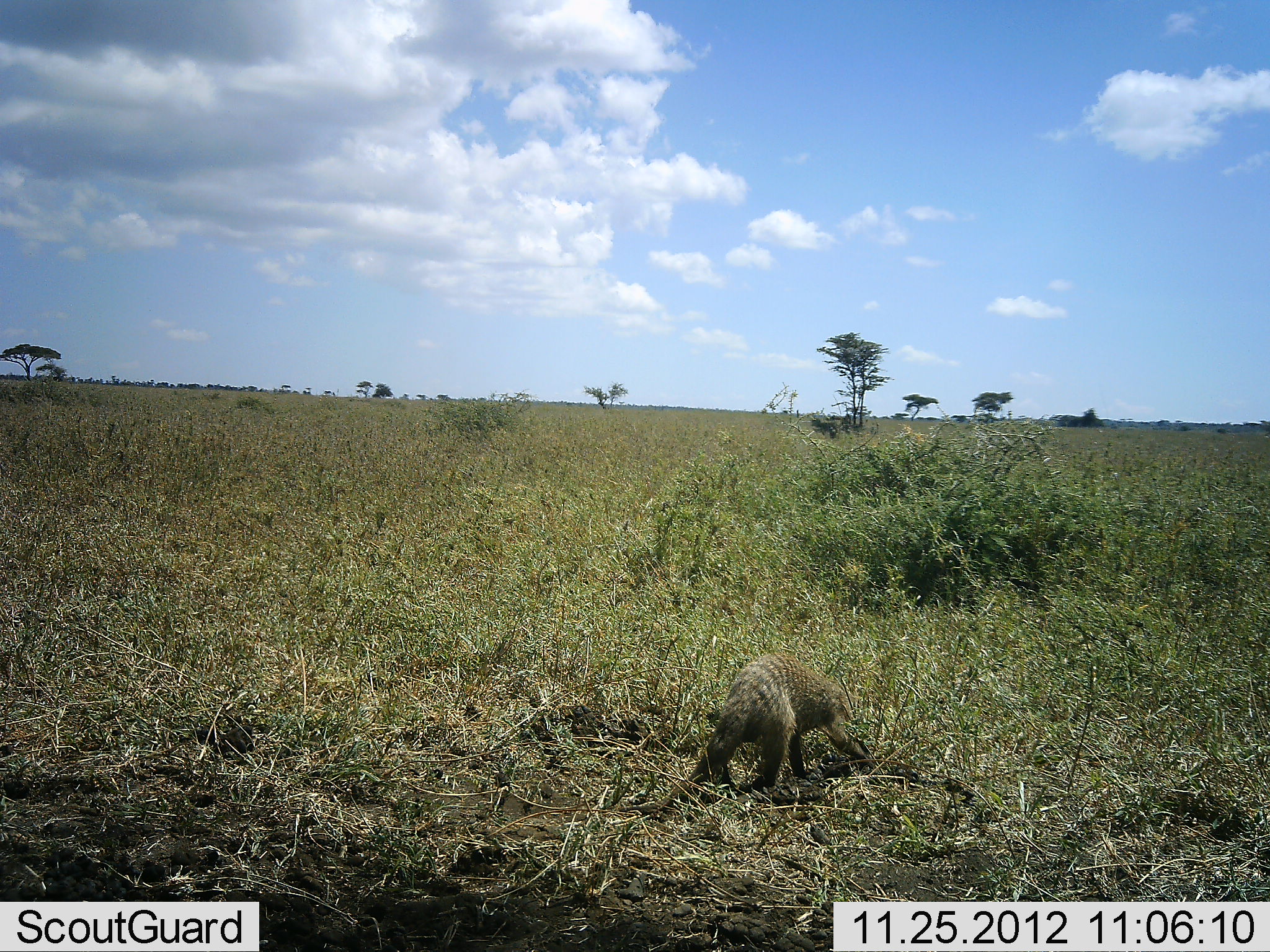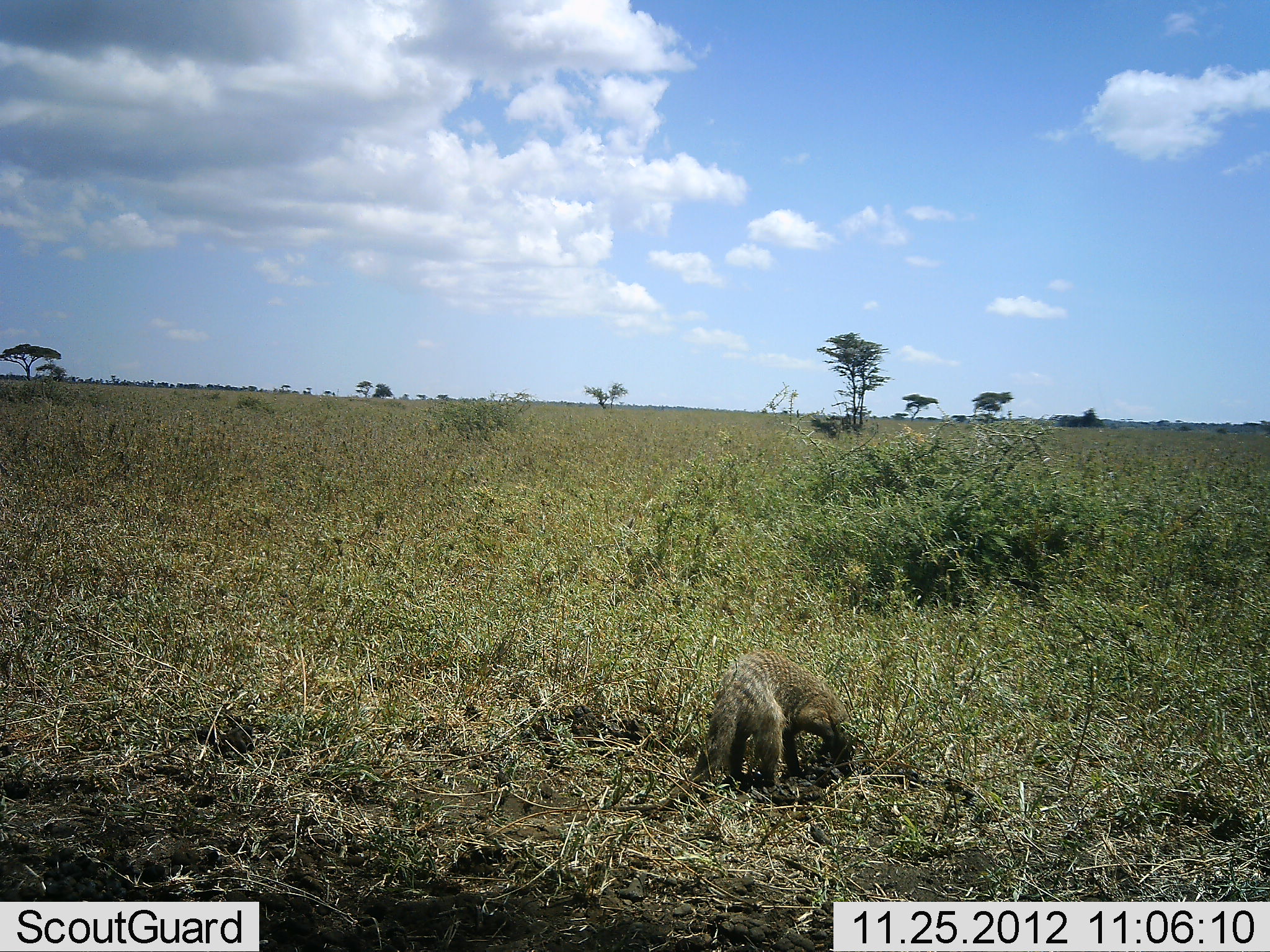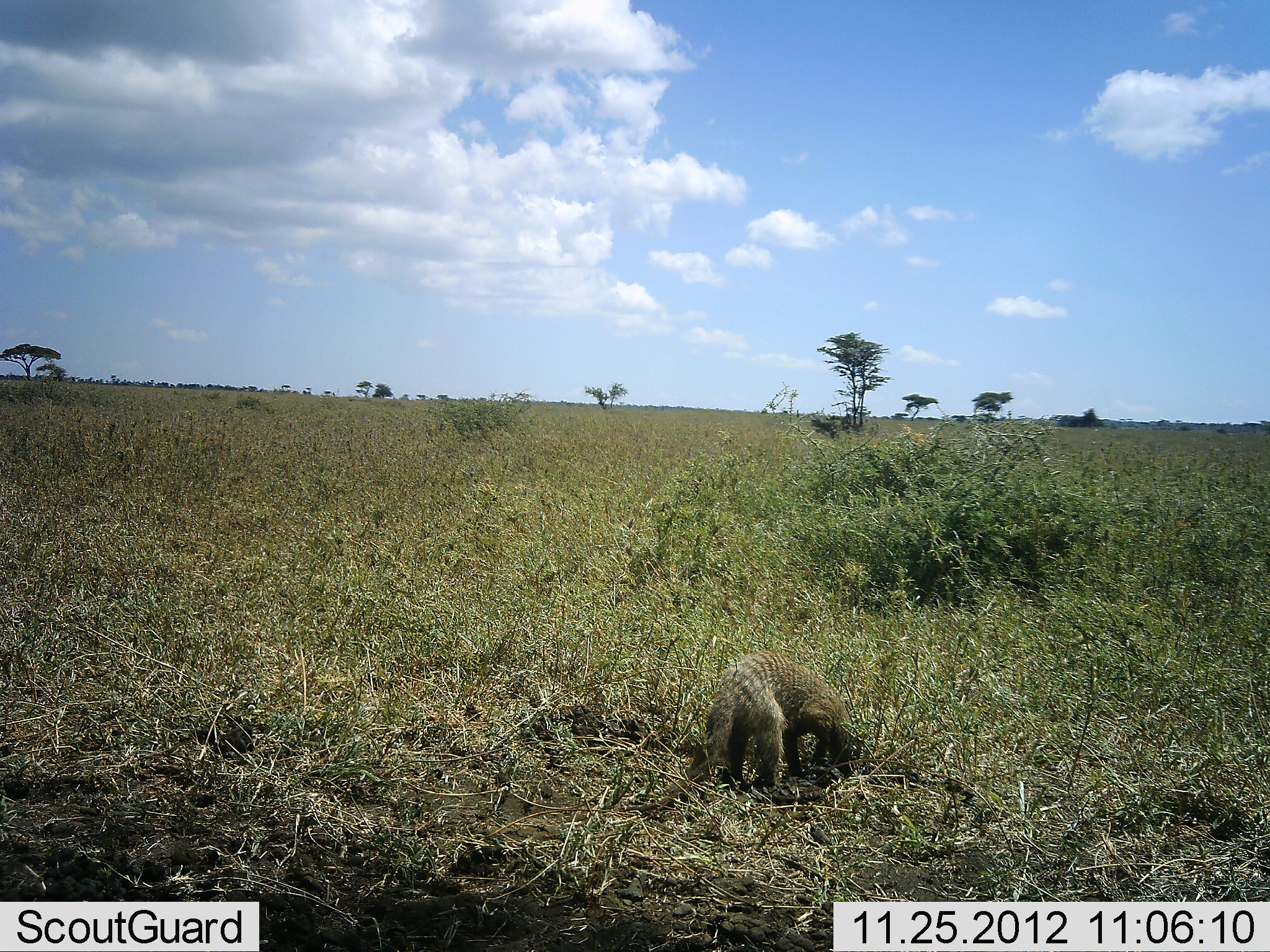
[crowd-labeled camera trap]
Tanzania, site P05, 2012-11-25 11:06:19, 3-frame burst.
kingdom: Animalia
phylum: Chordata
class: Mammalia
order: Carnivora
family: Herpestidae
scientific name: Herpestidae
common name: mongoose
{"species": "mongoose (Herpestidae)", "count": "1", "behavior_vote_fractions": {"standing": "40%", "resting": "0%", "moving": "0%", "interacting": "20%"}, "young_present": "0%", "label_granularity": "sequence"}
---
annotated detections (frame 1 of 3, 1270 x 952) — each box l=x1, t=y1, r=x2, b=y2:
animal: l=621, t=653, r=872, b=817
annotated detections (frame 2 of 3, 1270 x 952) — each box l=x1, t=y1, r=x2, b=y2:
animal: l=614, t=647, r=861, b=812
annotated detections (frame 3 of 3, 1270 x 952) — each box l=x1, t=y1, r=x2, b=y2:
animal: l=624, t=650, r=863, b=823